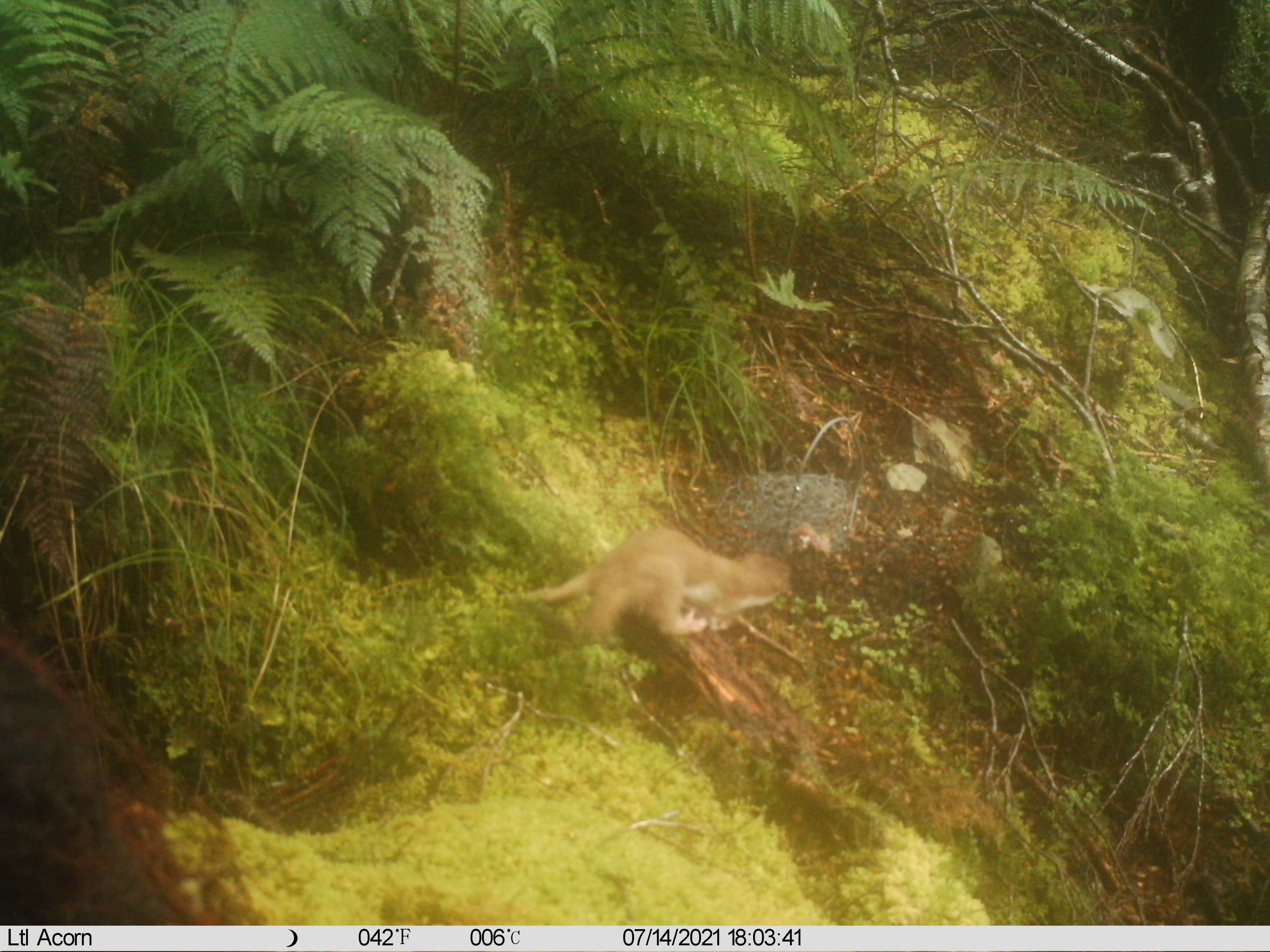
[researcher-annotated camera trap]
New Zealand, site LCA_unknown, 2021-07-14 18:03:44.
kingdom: Animalia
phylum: Chordata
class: Mammalia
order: Carnivora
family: Mustelidae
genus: Mustela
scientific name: Mustela erminea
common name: stoat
Stoat (Mustela erminea).